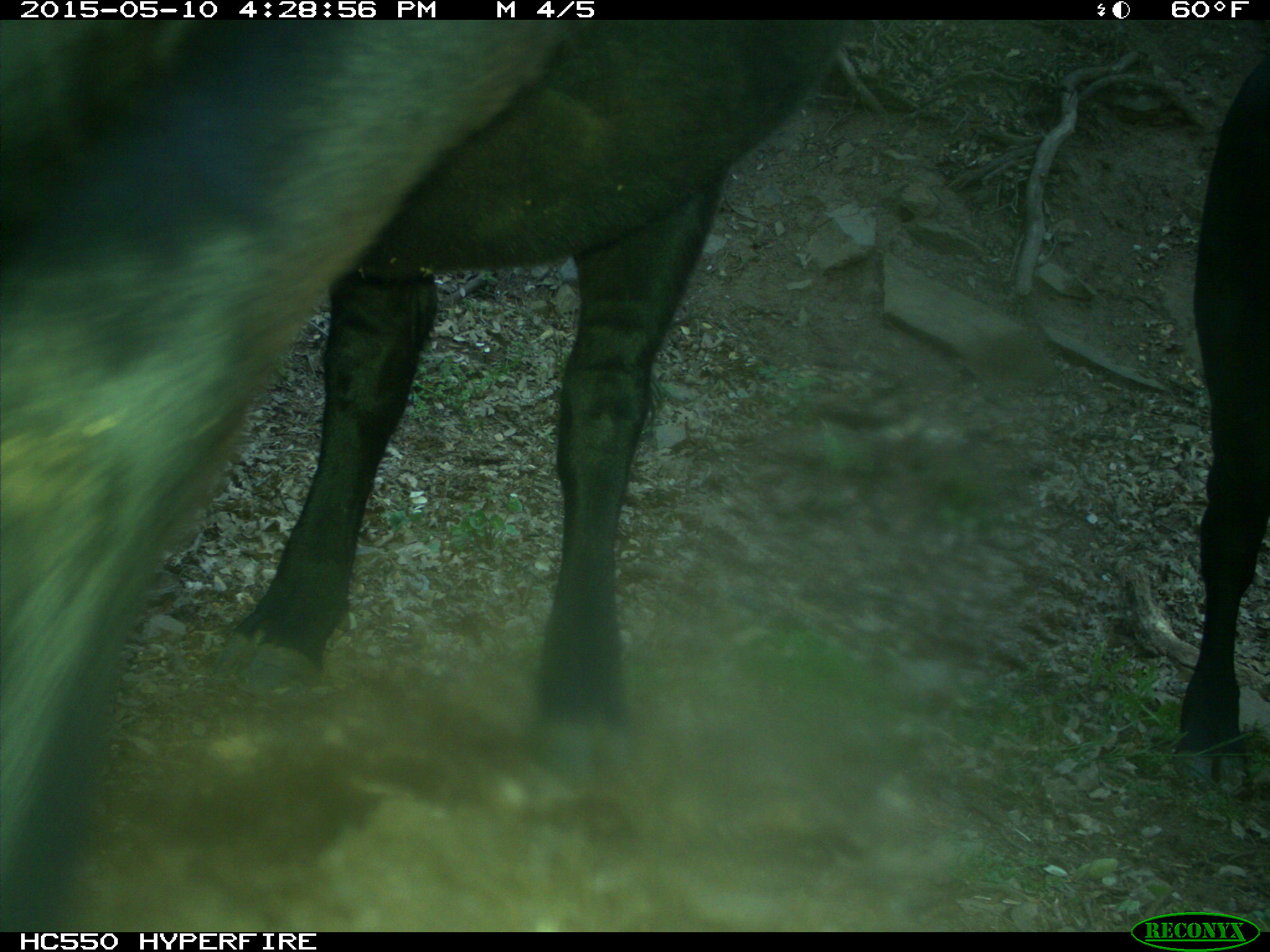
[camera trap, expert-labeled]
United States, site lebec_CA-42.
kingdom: Animalia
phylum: Chordata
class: Mammalia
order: Artiodactyla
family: Bovidae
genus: Bos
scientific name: Bos taurus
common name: domestic cow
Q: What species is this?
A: Bos taurus (domestic cow).